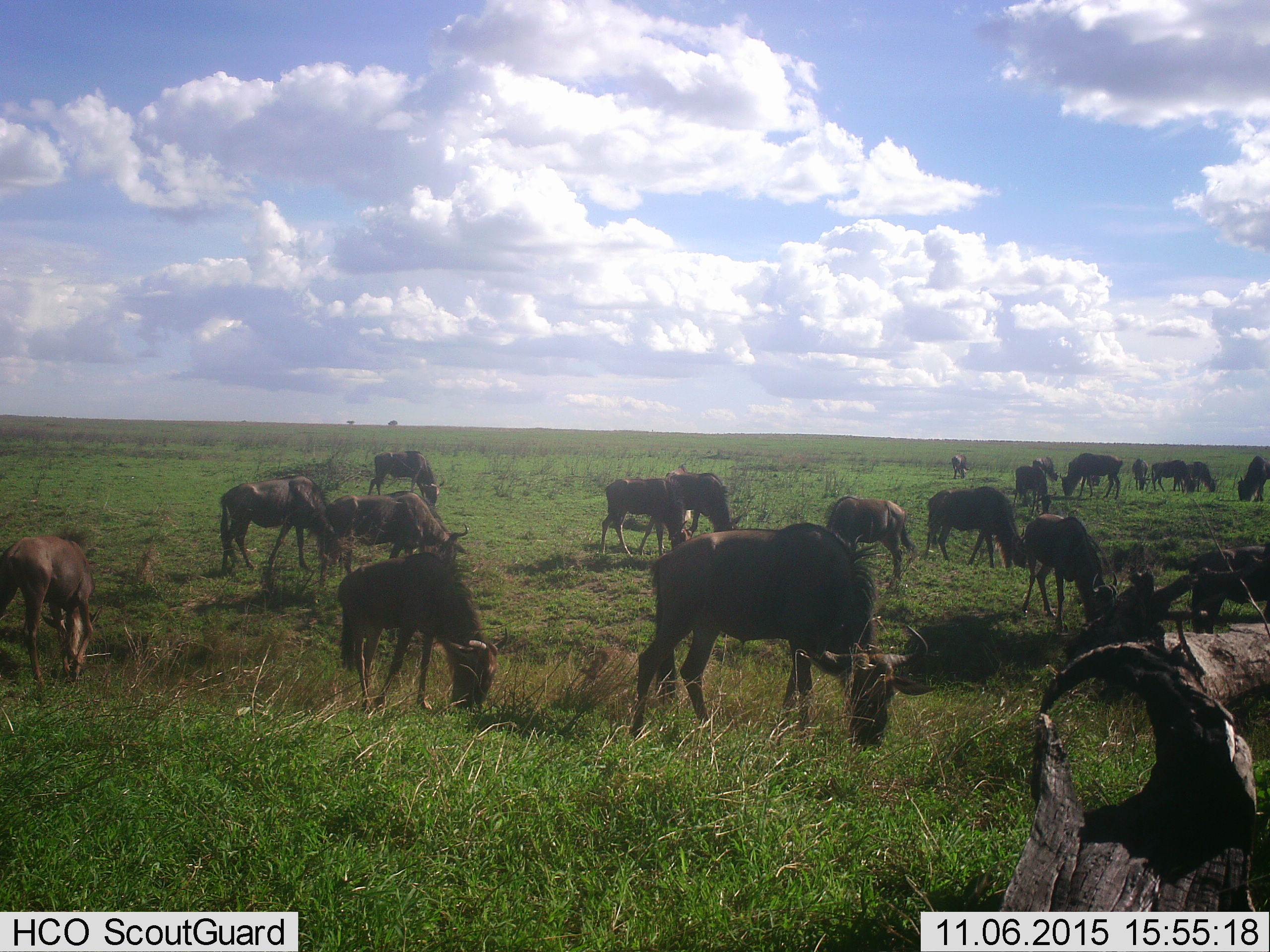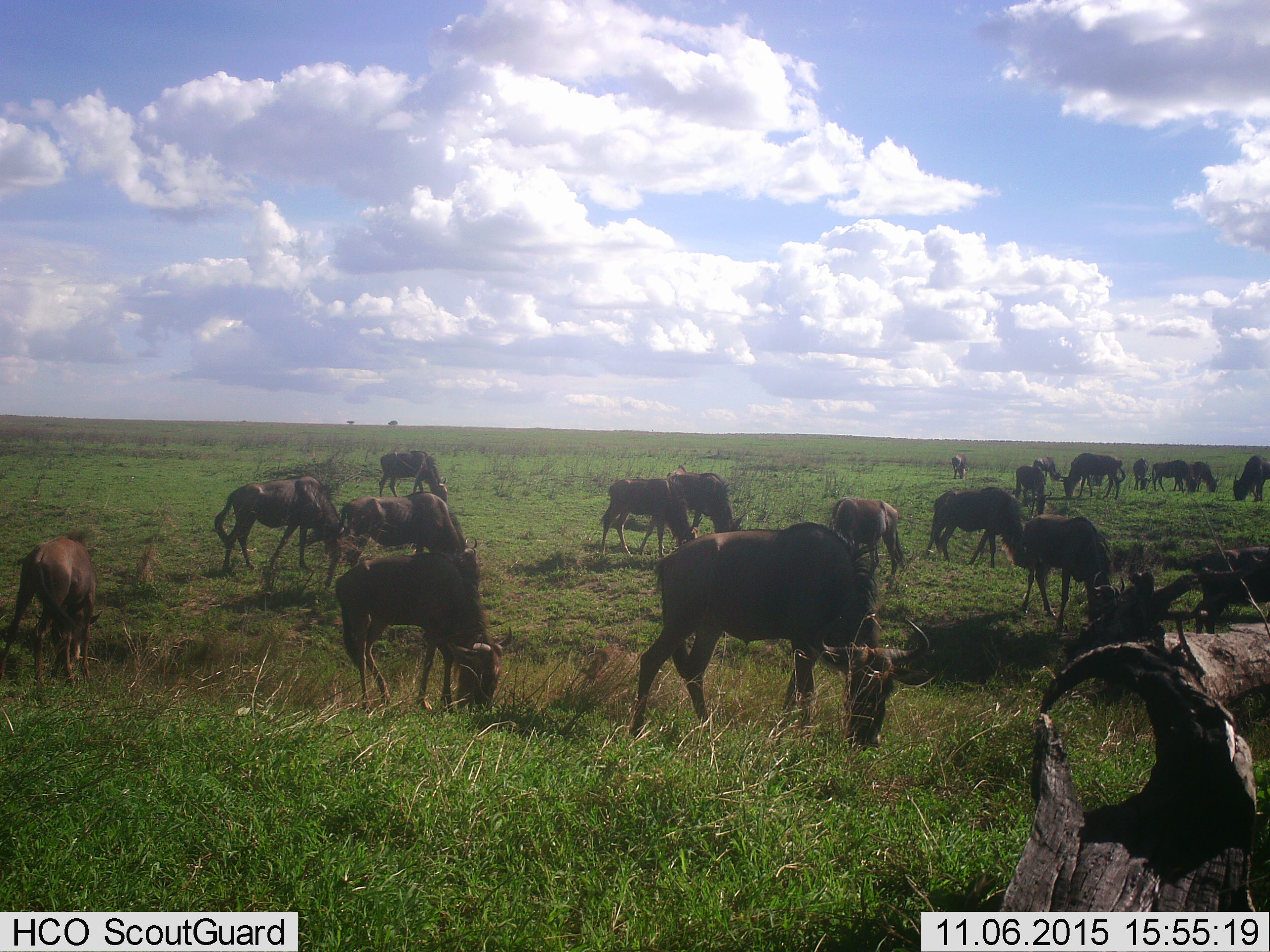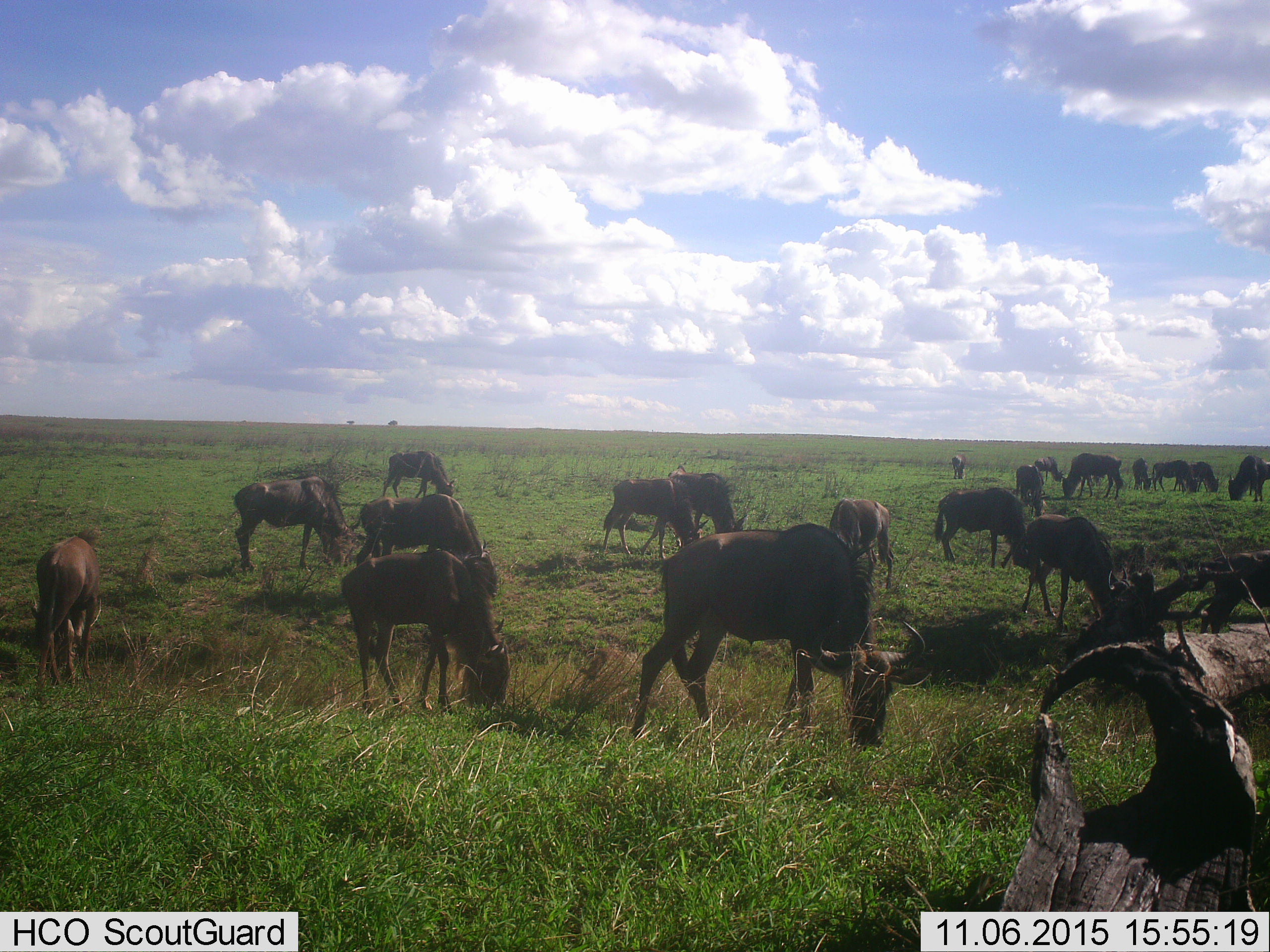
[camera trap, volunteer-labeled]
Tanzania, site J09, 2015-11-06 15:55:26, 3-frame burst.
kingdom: Animalia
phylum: Chordata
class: Mammalia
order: Artiodactyla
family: Bovidae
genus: Connochaetes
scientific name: Connochaetes taurinus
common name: blue wildebeest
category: wildebeest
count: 11-50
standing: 25%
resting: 0%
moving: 0%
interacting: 0%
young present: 25%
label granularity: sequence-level